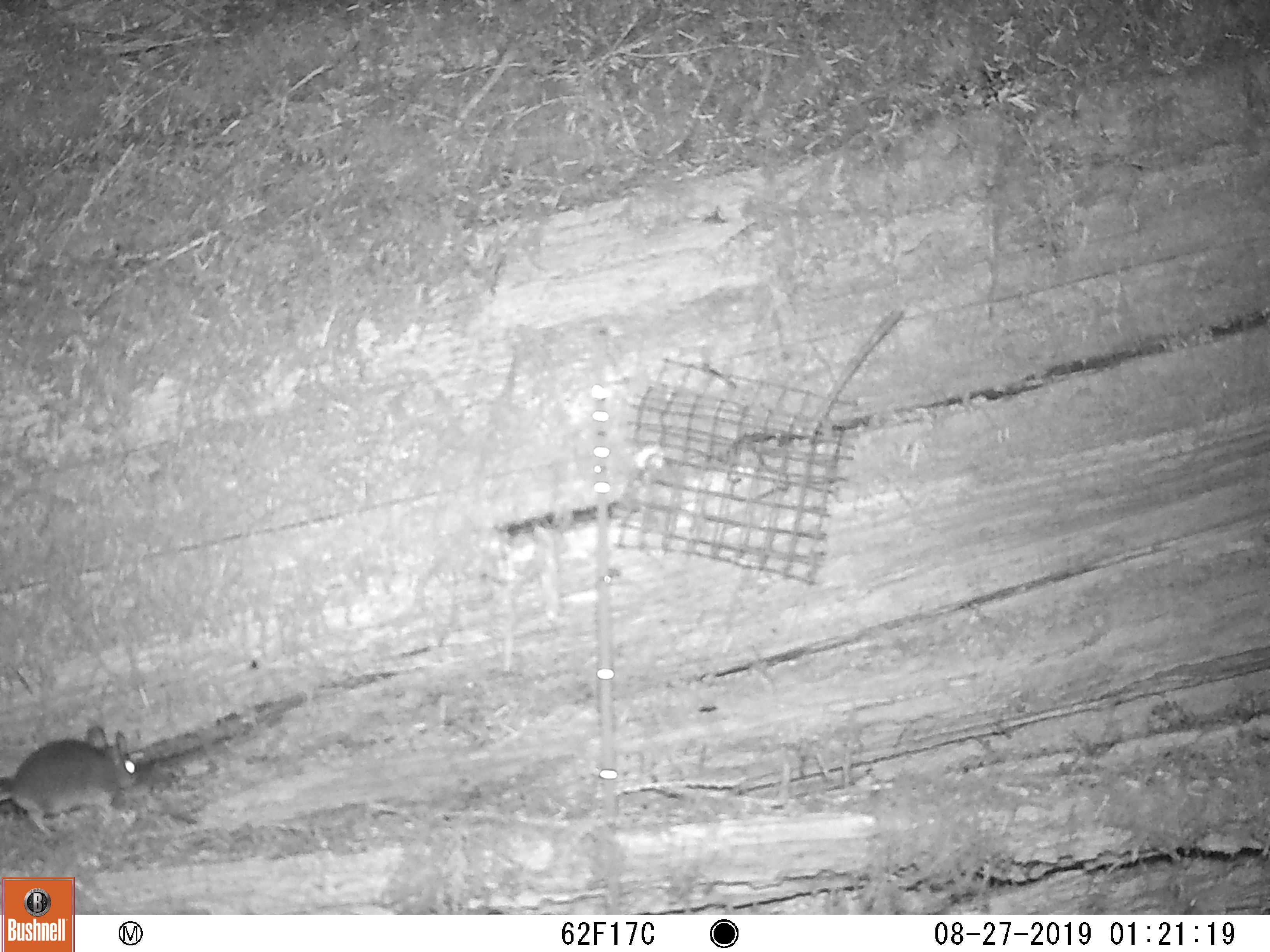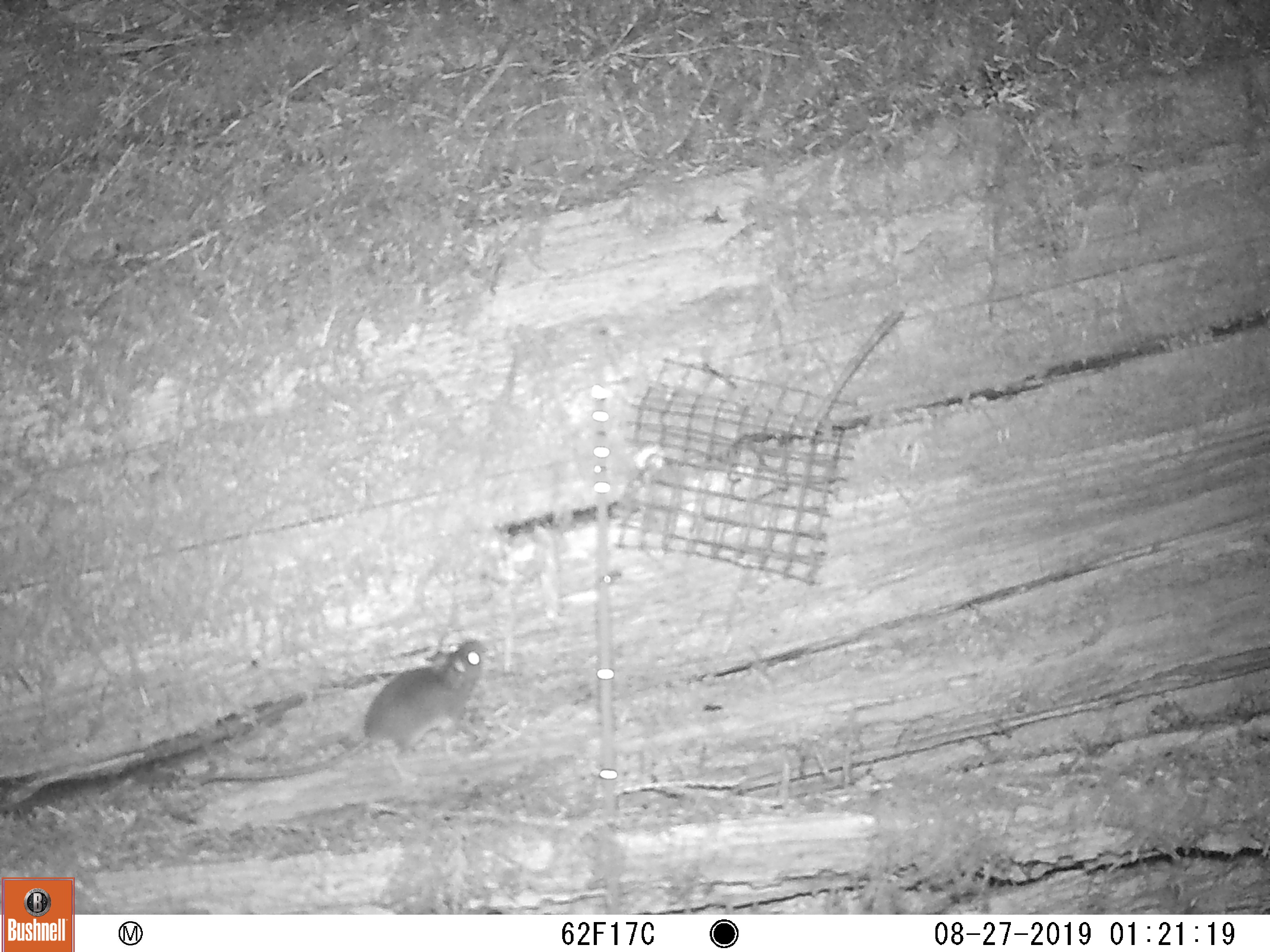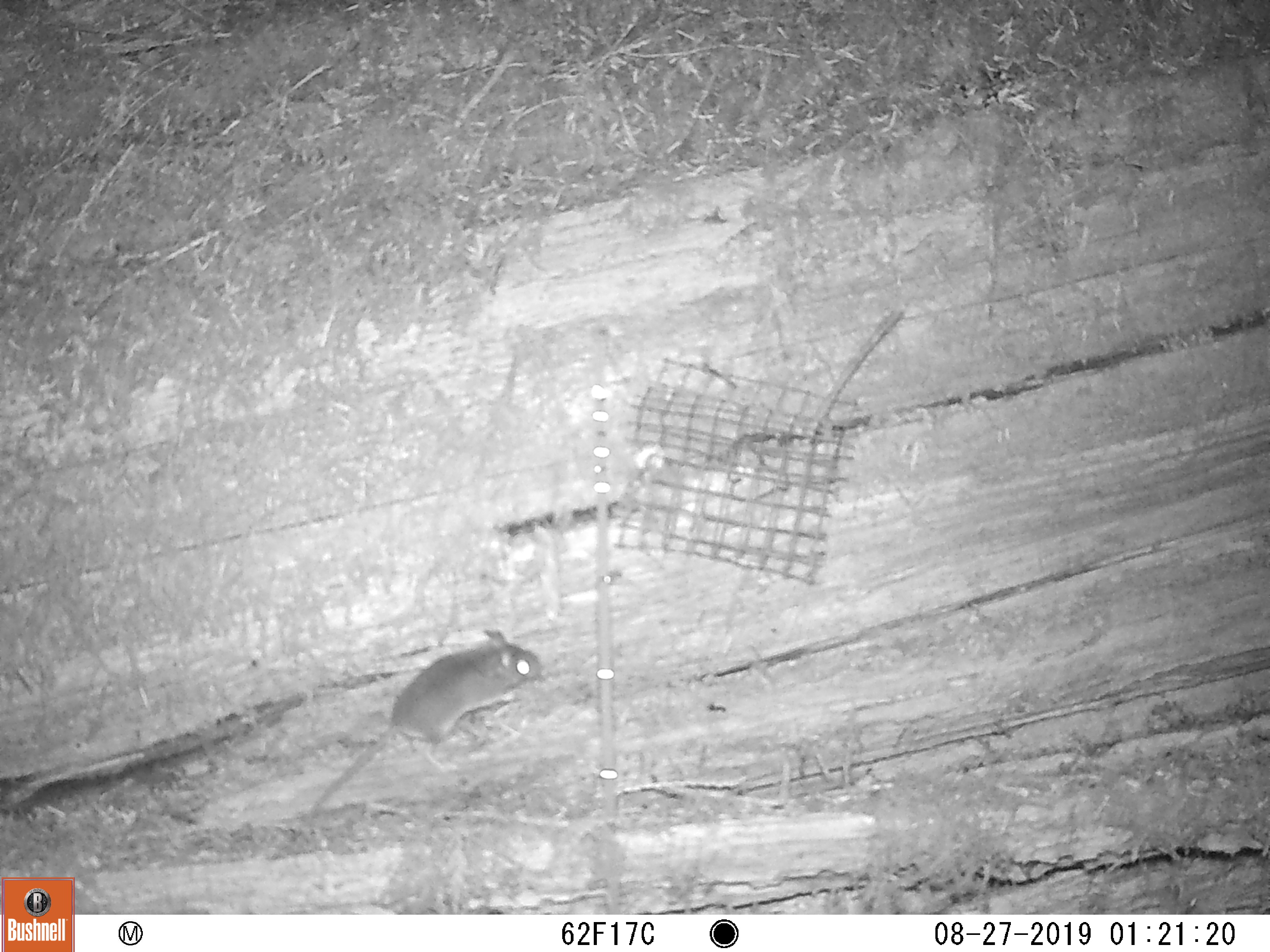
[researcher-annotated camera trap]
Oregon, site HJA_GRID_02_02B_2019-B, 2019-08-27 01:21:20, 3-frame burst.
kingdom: Animalia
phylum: Chordata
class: Mammalia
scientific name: Mammalia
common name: small mammal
Small mammal (Mammalia).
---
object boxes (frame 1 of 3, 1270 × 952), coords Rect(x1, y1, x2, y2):
small mammal: Rect(5, 717, 163, 839)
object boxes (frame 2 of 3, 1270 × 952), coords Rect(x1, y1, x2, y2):
small mammal: Rect(179, 626, 516, 783)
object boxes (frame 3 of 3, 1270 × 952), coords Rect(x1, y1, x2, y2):
small mammal: Rect(315, 626, 573, 814)